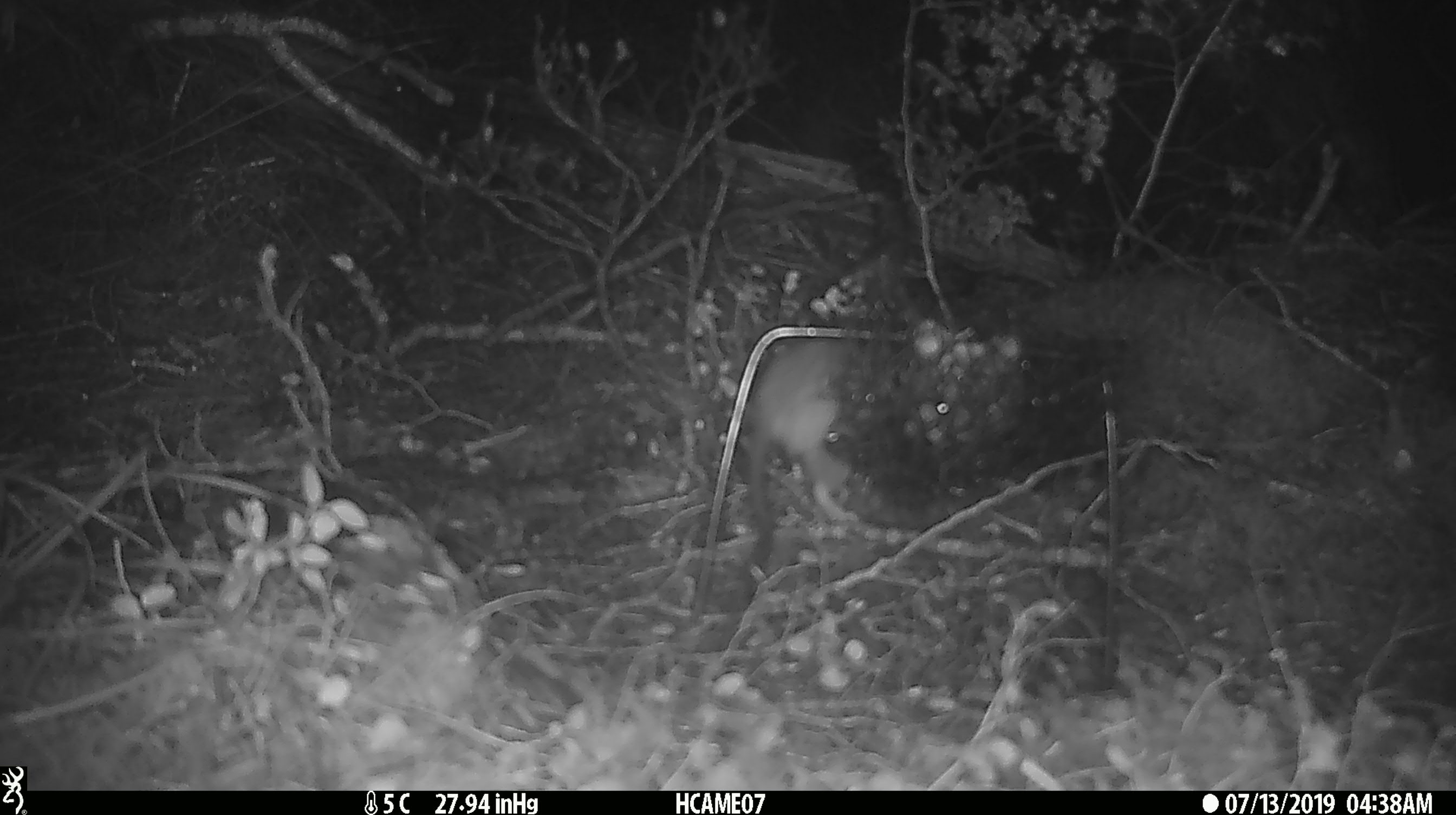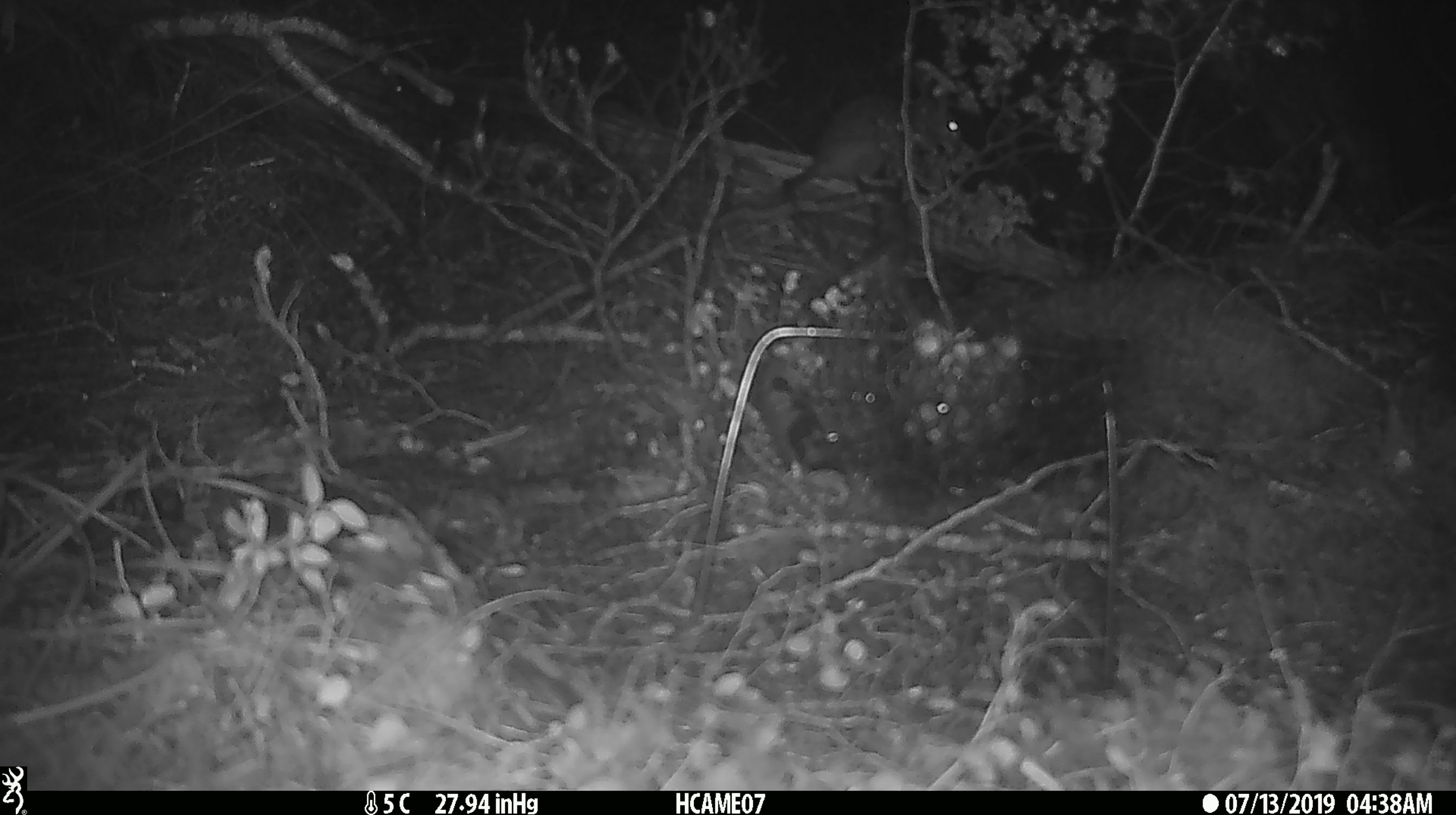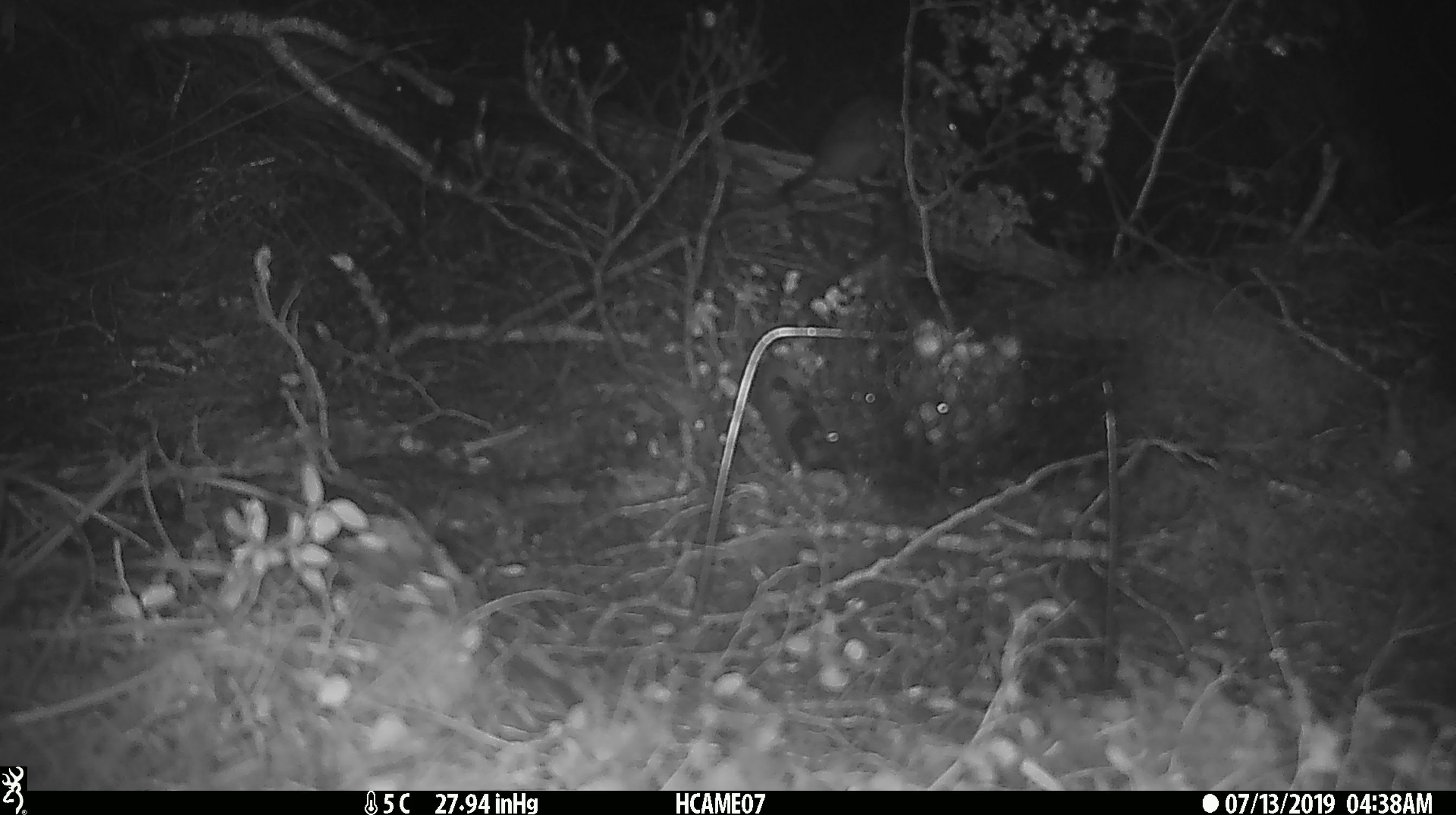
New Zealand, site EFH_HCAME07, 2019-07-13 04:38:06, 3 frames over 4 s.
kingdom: Animalia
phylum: Chordata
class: Mammalia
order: Rodentia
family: Muridae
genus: Rattus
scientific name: Rattus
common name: rat